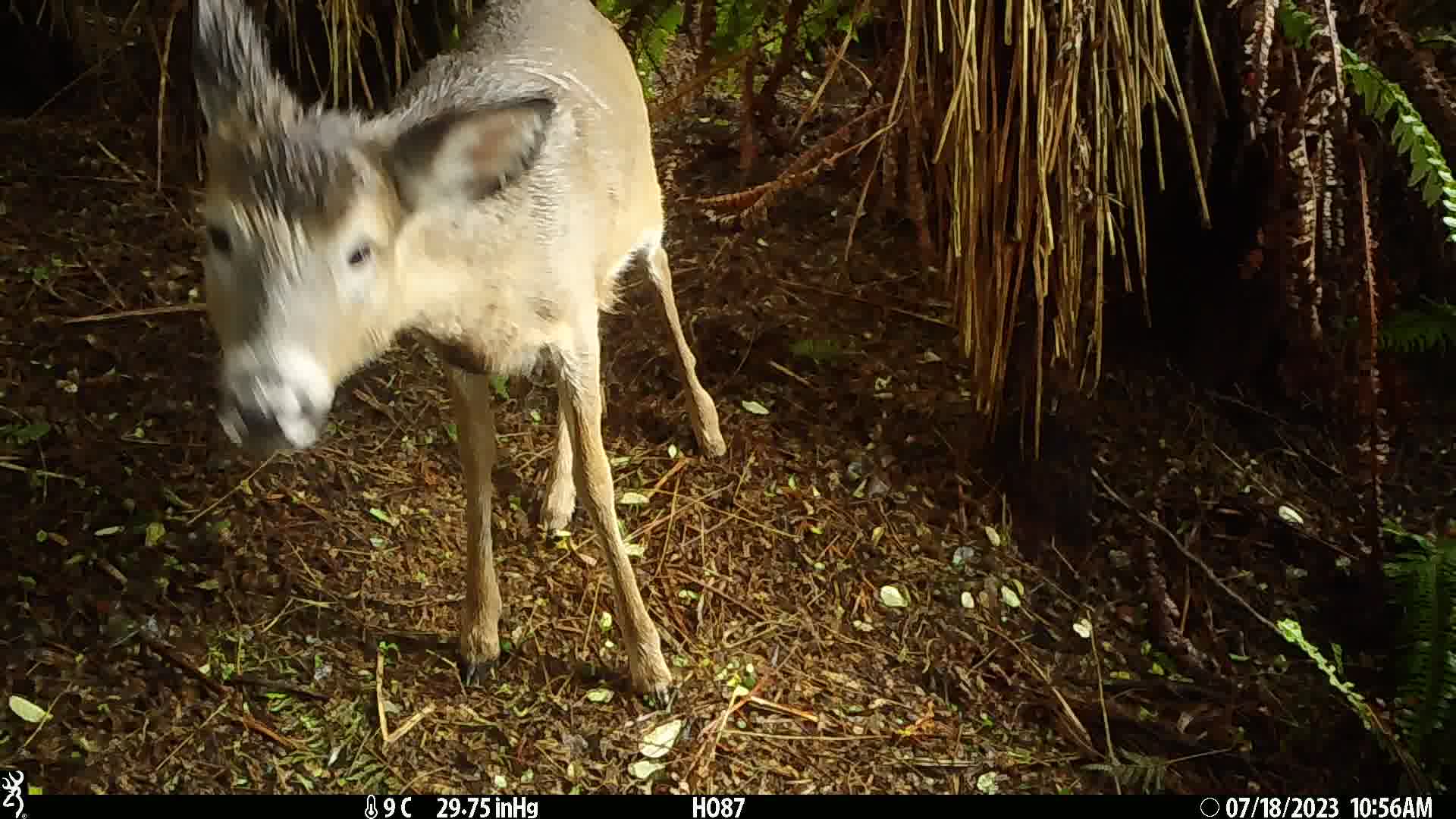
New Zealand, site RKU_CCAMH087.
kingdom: Animalia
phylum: Chordata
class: Mammalia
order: Artiodactyla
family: Cervidae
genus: Odocoileus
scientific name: Odocoileus virginianus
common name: white-tailed deer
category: white tailed deer